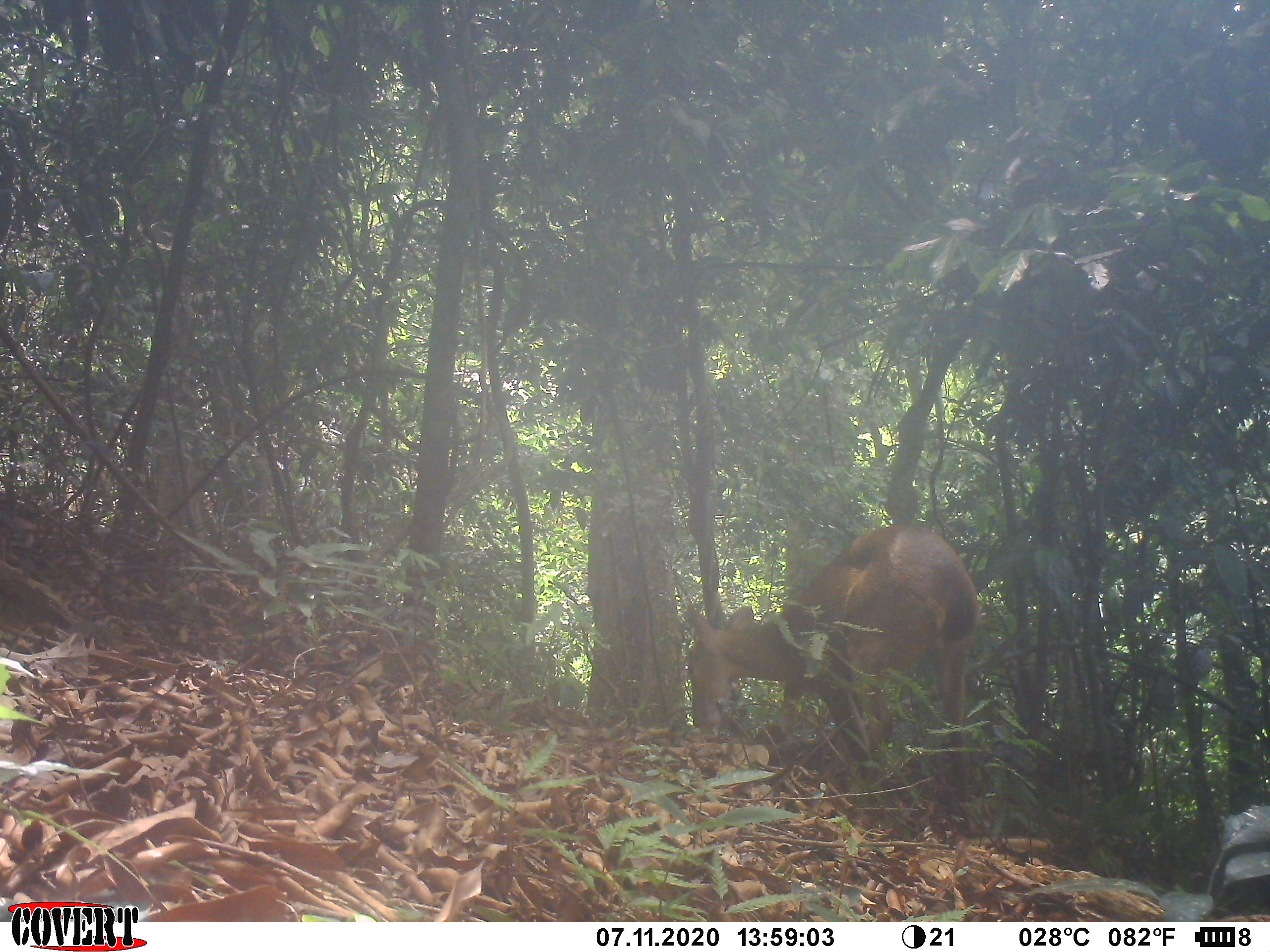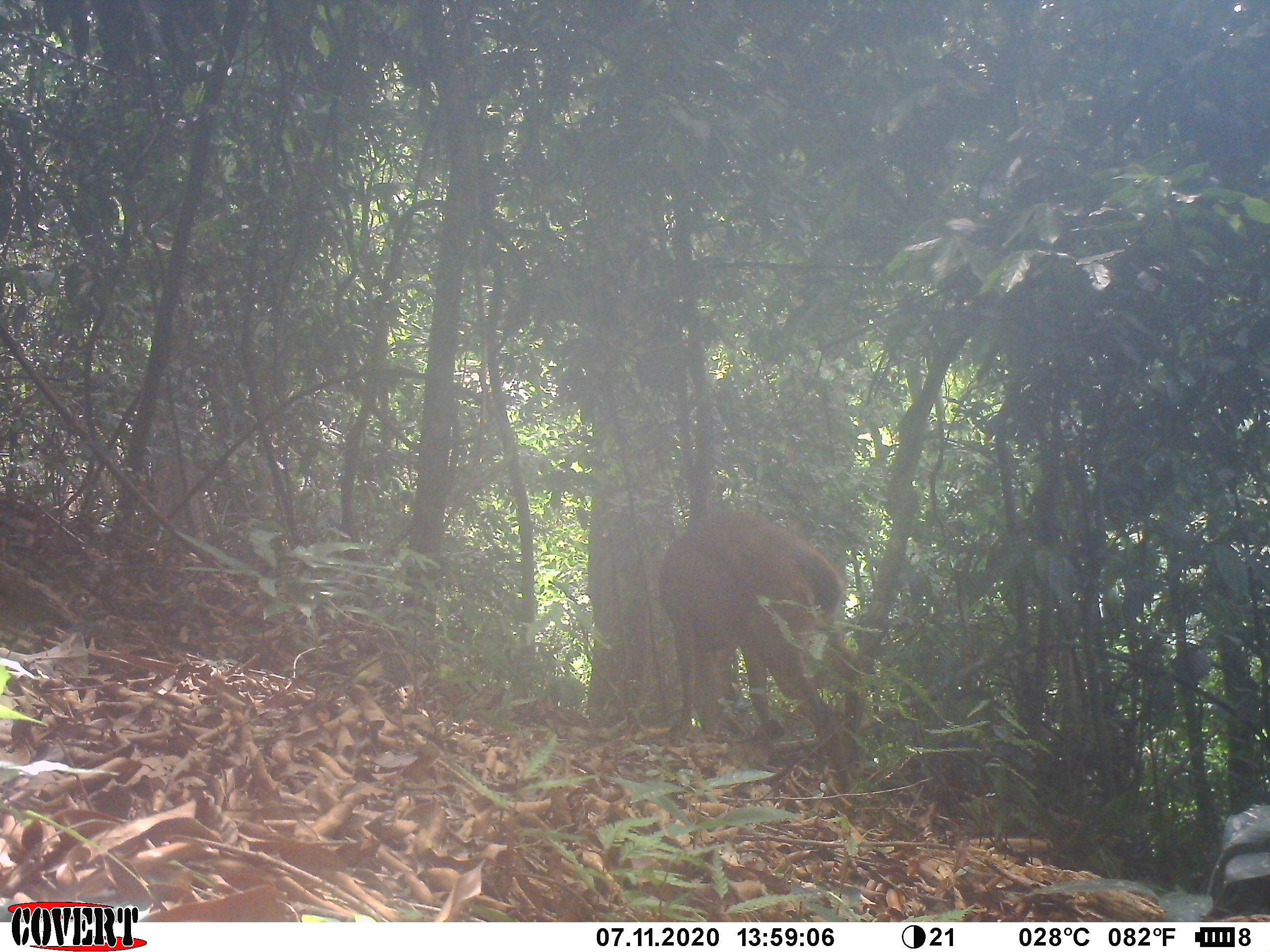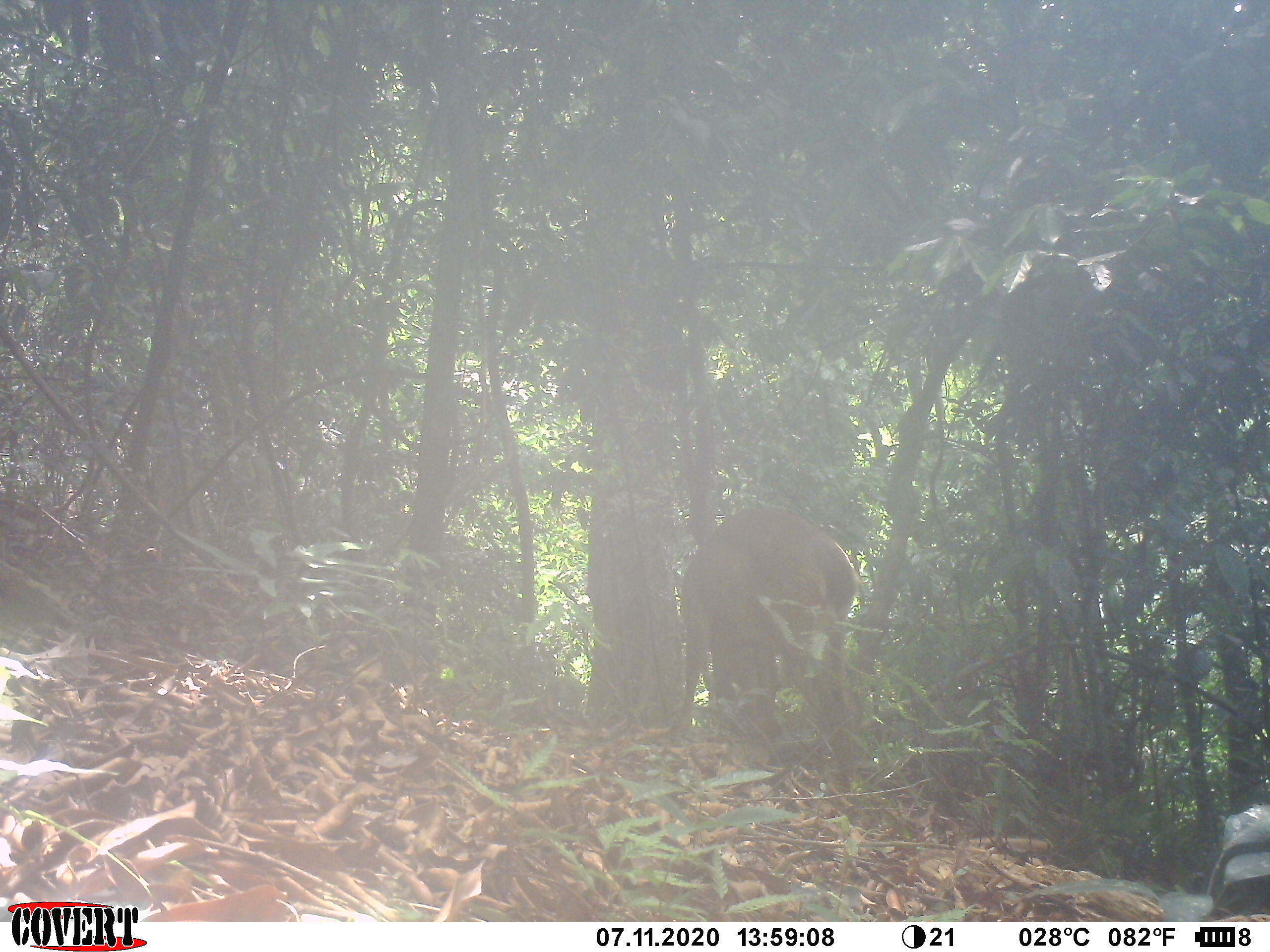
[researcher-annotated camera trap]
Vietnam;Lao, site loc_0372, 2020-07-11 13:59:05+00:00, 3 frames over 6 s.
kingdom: Animalia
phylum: Chordata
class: Mammalia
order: Artiodactyla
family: Cervidae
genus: Muntiacus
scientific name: Muntiacus vuquangensis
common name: large-antlered muntjac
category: large antlered muntjac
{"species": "large antlered muntjac (large-antlered muntjac) (Muntiacus vuquangensis)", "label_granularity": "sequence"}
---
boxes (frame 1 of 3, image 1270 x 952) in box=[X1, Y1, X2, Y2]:
large antlered muntjac: box=[683, 523, 980, 837]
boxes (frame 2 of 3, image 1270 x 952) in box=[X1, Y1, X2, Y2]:
large antlered muntjac: box=[658, 510, 865, 795]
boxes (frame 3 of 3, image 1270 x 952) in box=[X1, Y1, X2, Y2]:
large antlered muntjac: box=[668, 506, 861, 791]